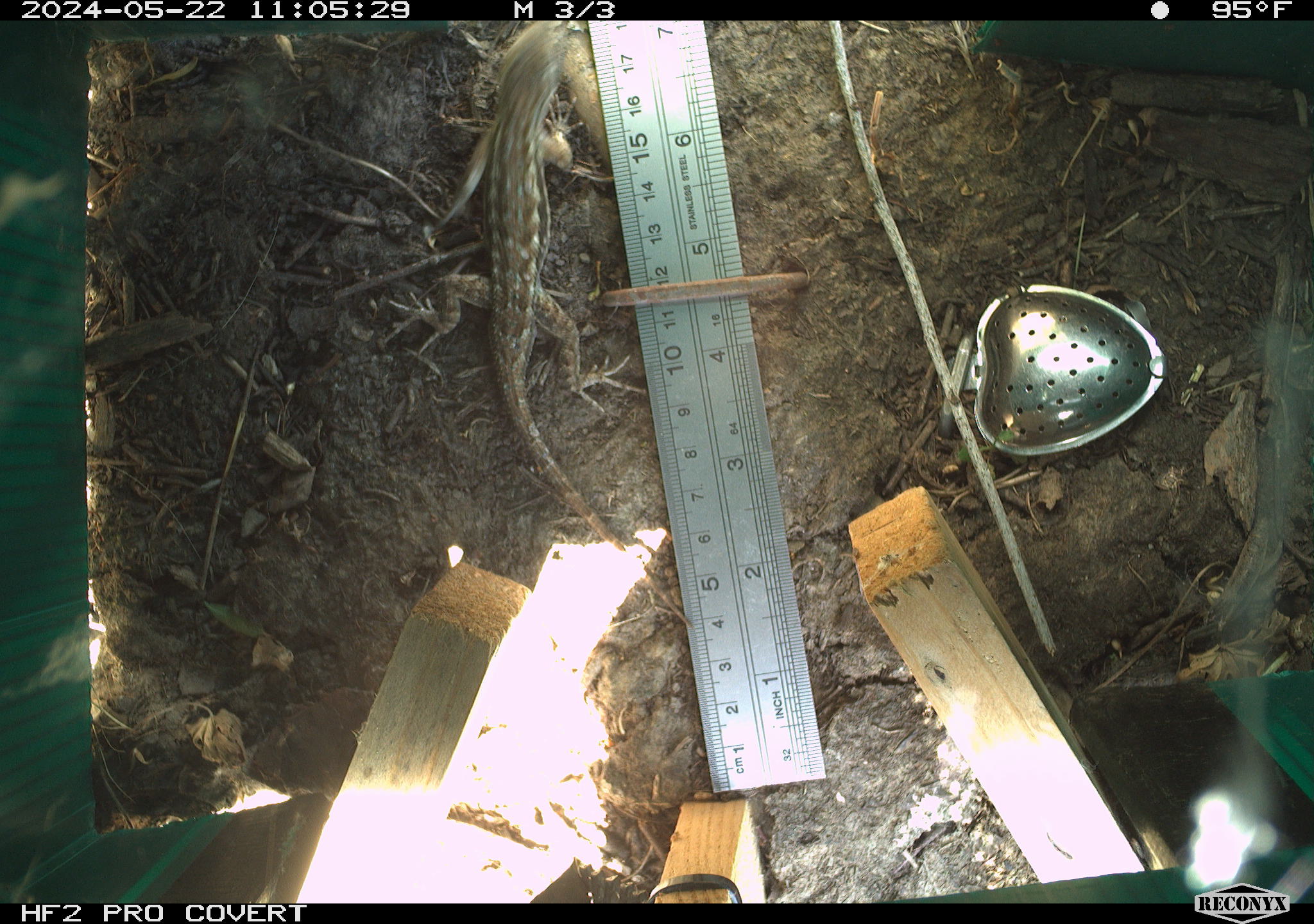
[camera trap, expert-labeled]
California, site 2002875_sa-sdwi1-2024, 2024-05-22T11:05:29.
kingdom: Animalia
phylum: Chordata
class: Reptilia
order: Squamata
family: Phrynosomatidae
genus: Sceloporus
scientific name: Sceloporus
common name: spiny lizards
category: sceloporus species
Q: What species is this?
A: Sceloporus species (spiny lizards) (Sceloporus).